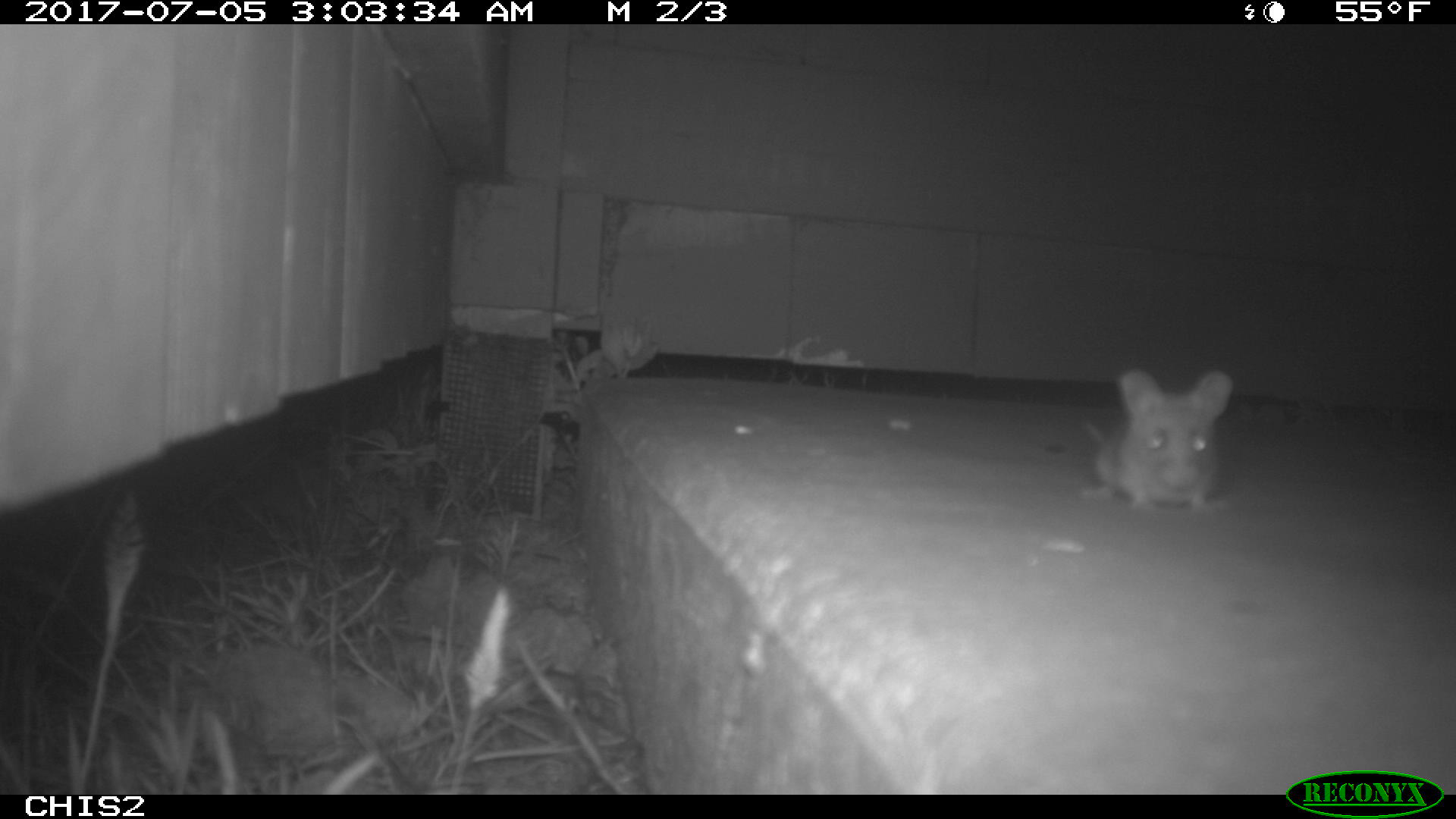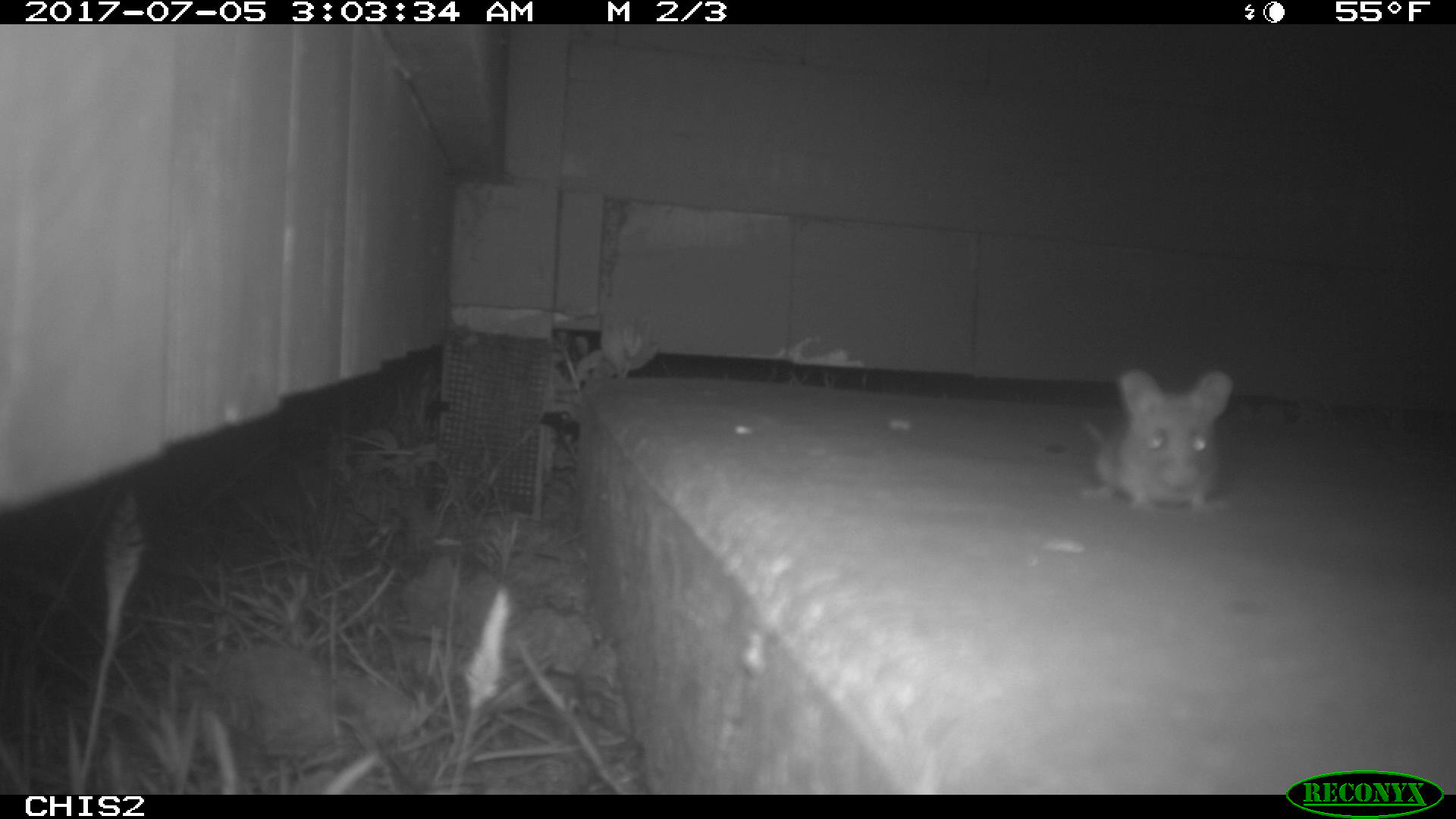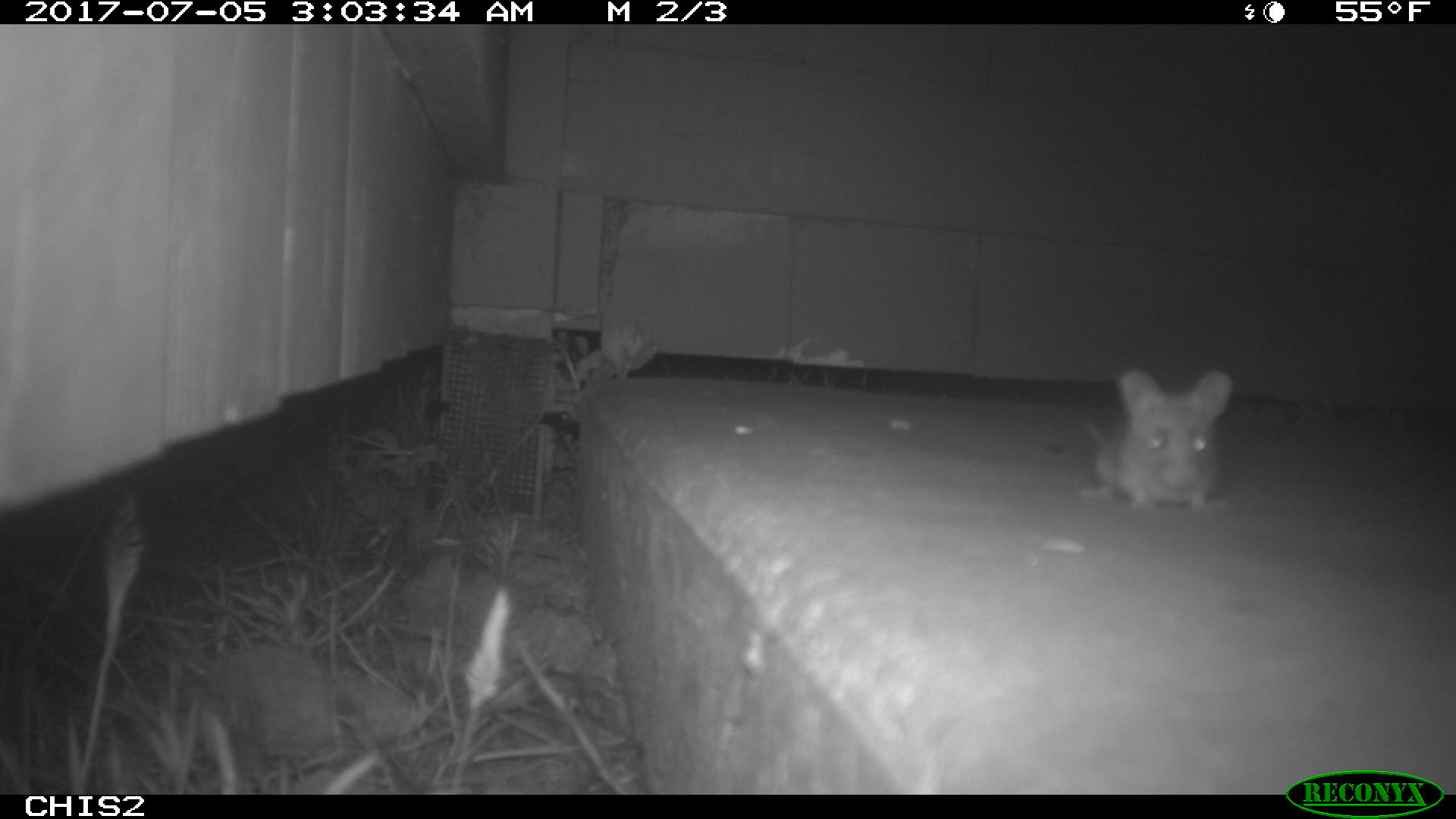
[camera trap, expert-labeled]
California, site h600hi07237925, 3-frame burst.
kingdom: Animalia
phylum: Chordata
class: Mammalia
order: Rodentia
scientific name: Rodentia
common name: rodent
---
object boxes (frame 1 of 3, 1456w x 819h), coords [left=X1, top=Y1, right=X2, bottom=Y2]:
rodent: [left=1086, top=368, right=1231, bottom=510]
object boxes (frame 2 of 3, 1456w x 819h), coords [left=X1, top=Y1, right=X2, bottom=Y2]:
rodent: [left=1077, top=365, right=1234, bottom=518]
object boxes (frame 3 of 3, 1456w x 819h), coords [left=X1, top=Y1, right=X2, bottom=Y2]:
rodent: [left=1077, top=367, right=1235, bottom=510]